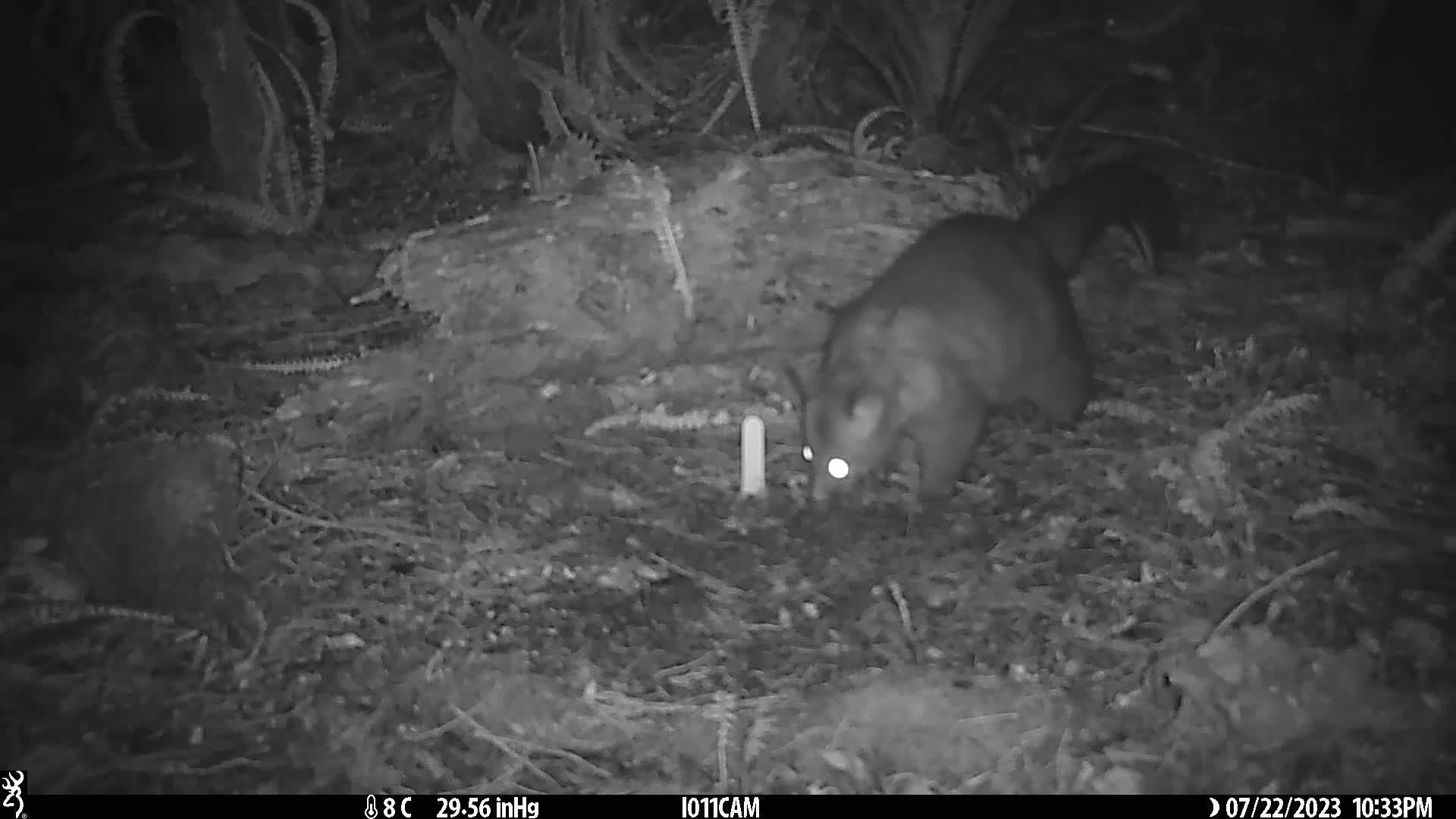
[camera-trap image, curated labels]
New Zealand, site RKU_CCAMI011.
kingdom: Animalia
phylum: Chordata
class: Mammalia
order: Diprotodontia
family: Phalangeridae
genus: Trichosurus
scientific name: Trichosurus vulpecula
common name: common brushtail possum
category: possum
Possum (common brushtail possum) (Trichosurus vulpecula).